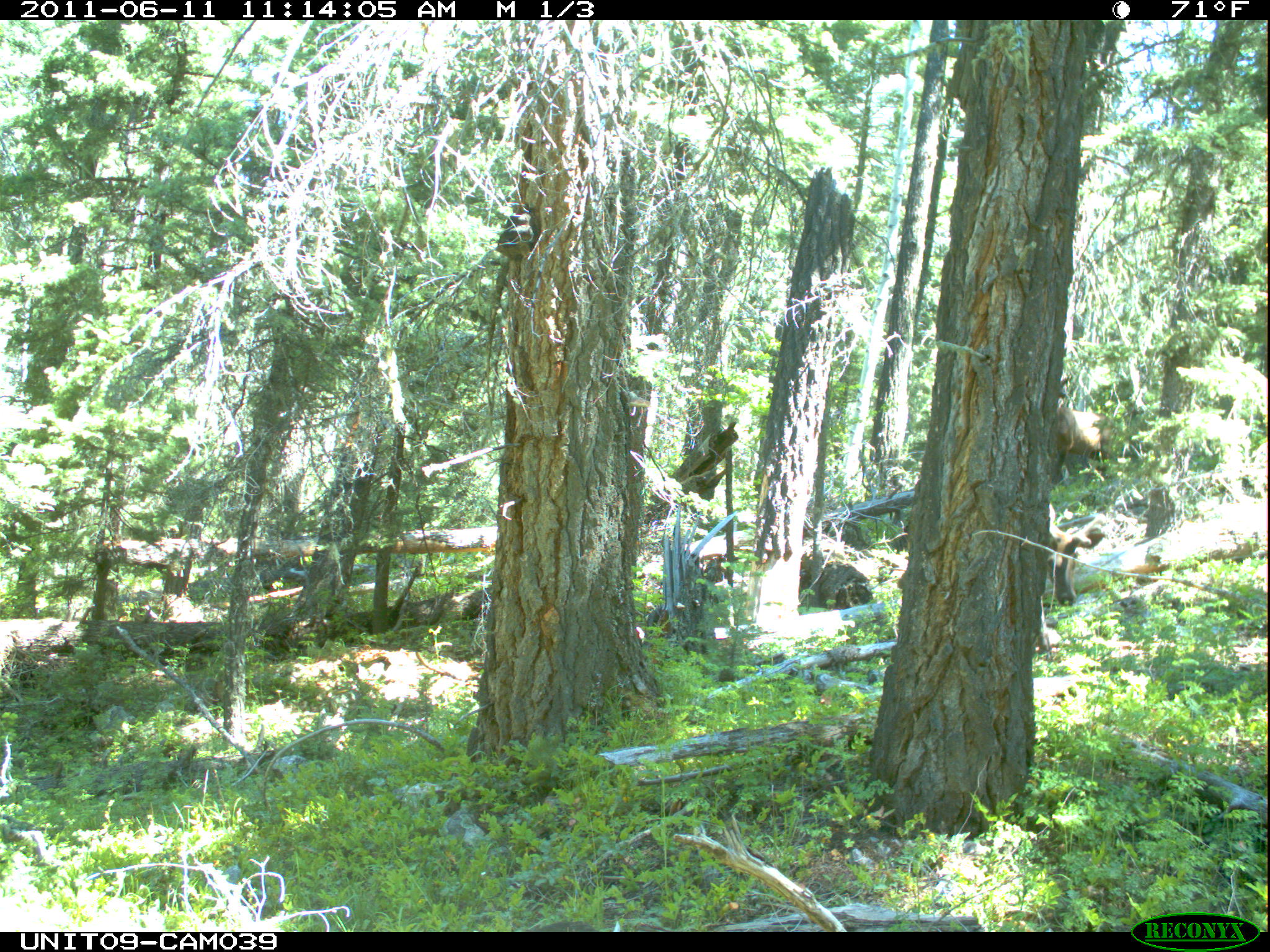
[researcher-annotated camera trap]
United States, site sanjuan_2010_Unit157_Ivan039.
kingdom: Animalia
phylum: Chordata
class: Mammalia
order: Artiodactyla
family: Cervidae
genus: Cervus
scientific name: Cervus elaphus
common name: red deer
Cervus elaphus (red deer).